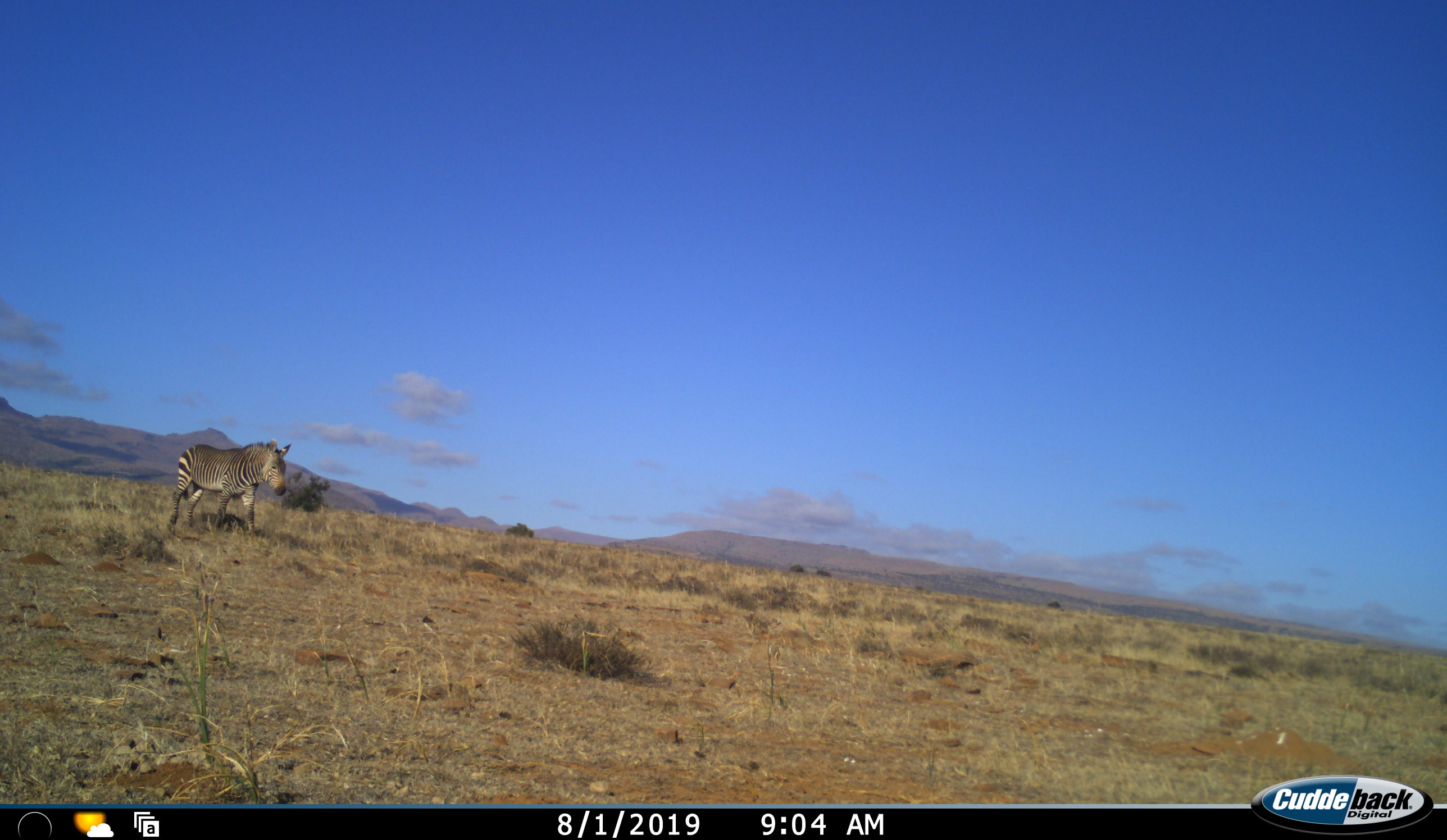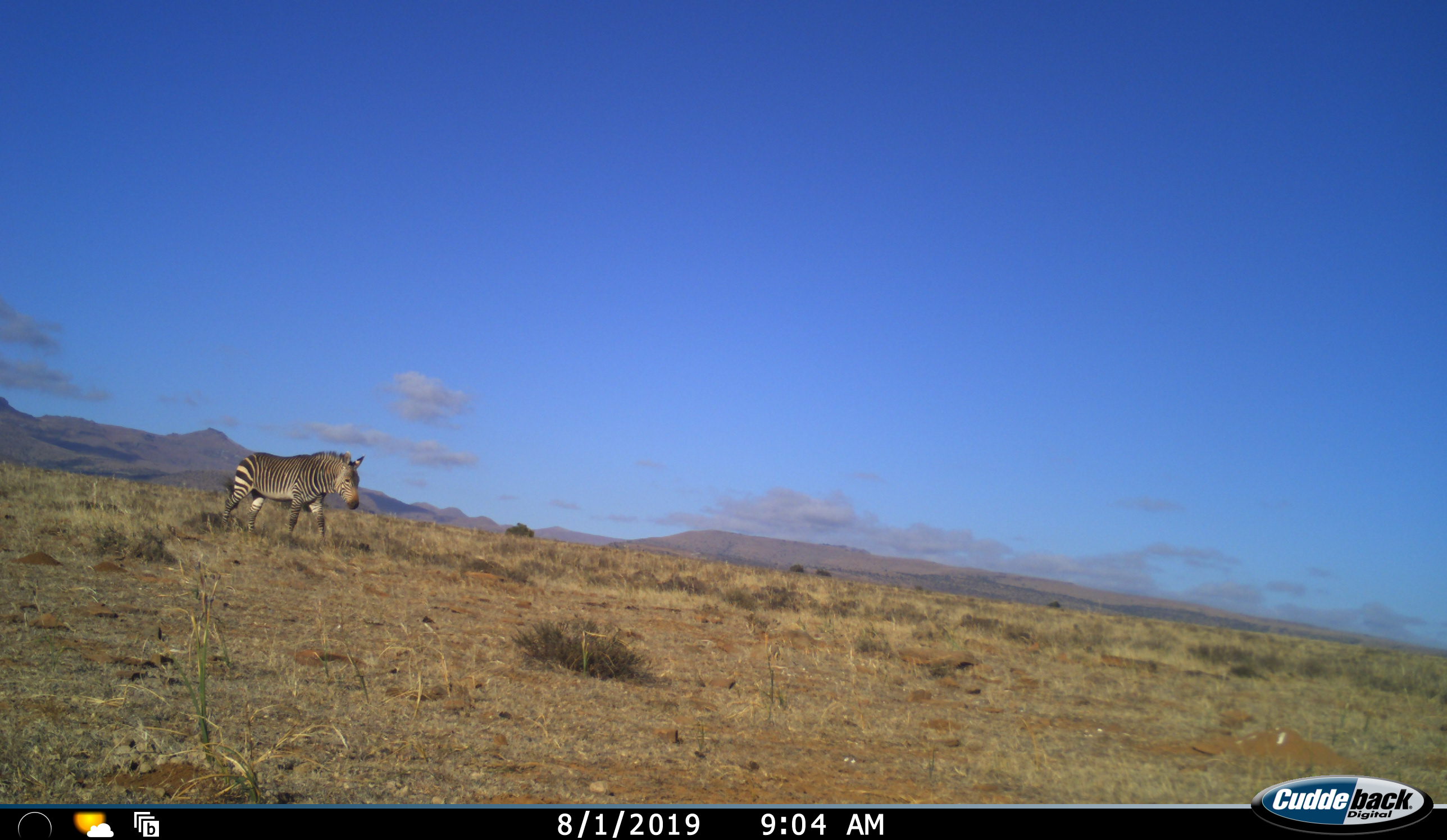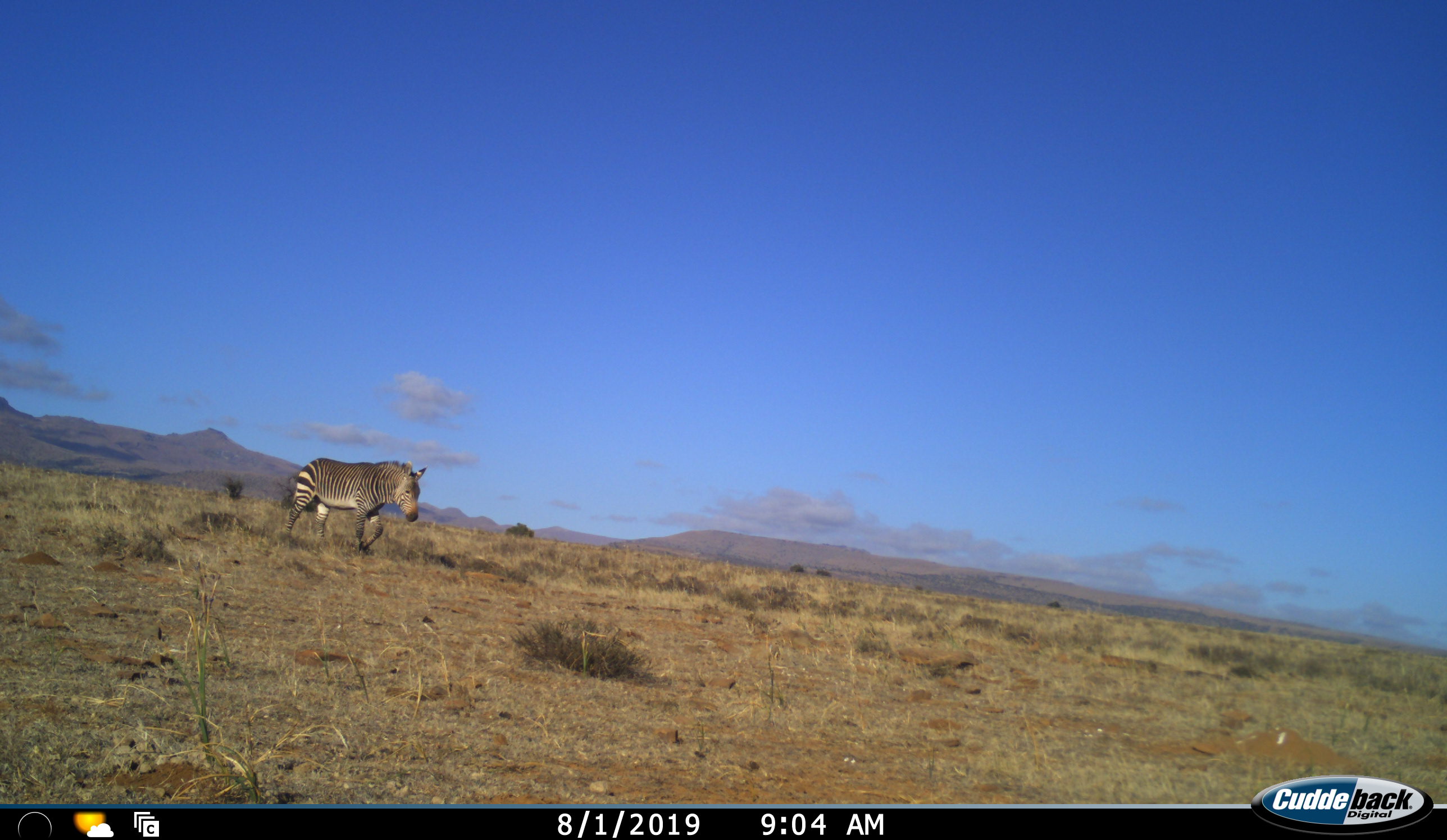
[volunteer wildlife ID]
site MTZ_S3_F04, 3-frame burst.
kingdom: Animalia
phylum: Chordata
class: Mammalia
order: Perissodactyla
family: Equidae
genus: Equus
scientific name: Equus zebra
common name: mountain zebra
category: zebramountain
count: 1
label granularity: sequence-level